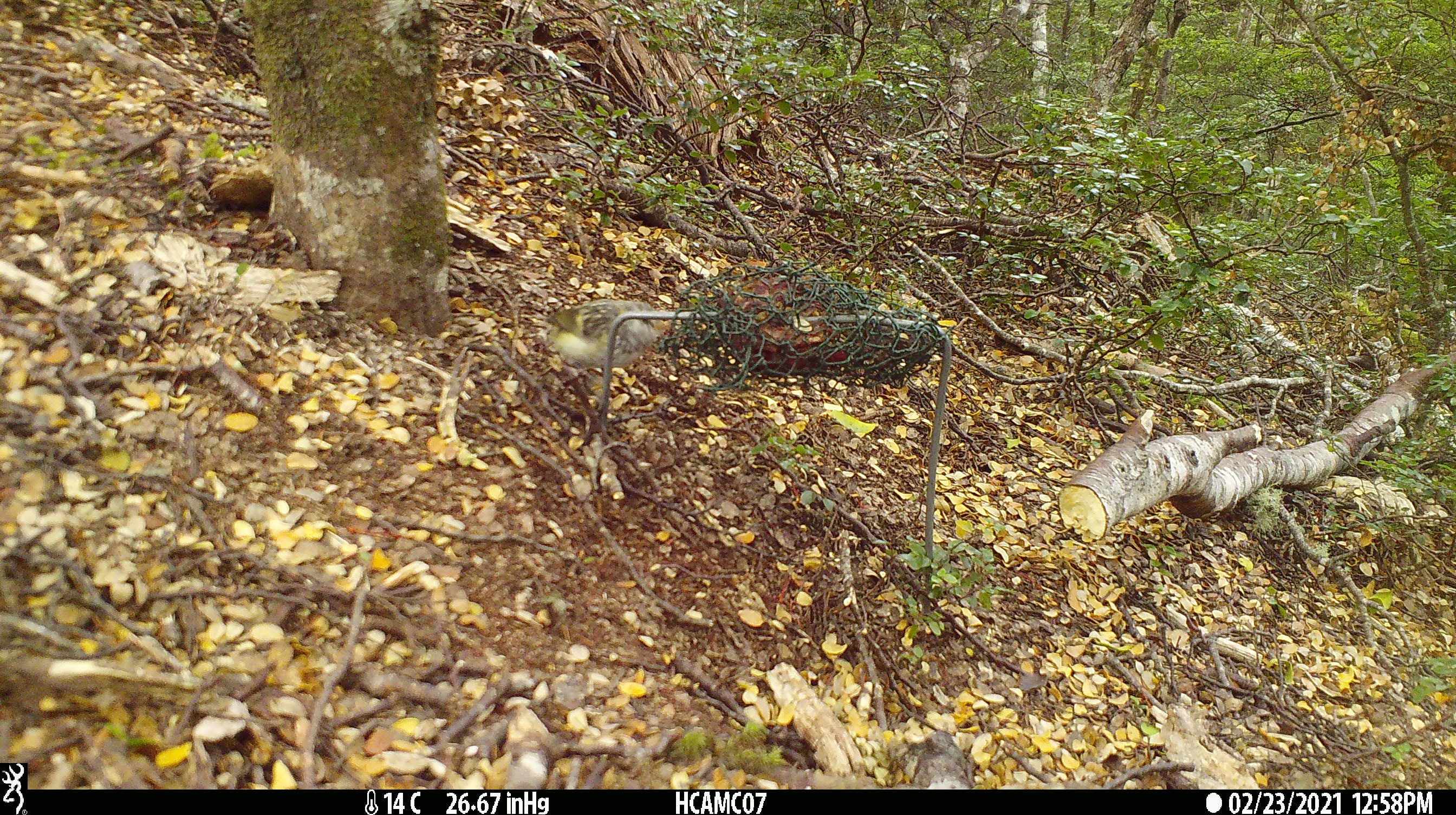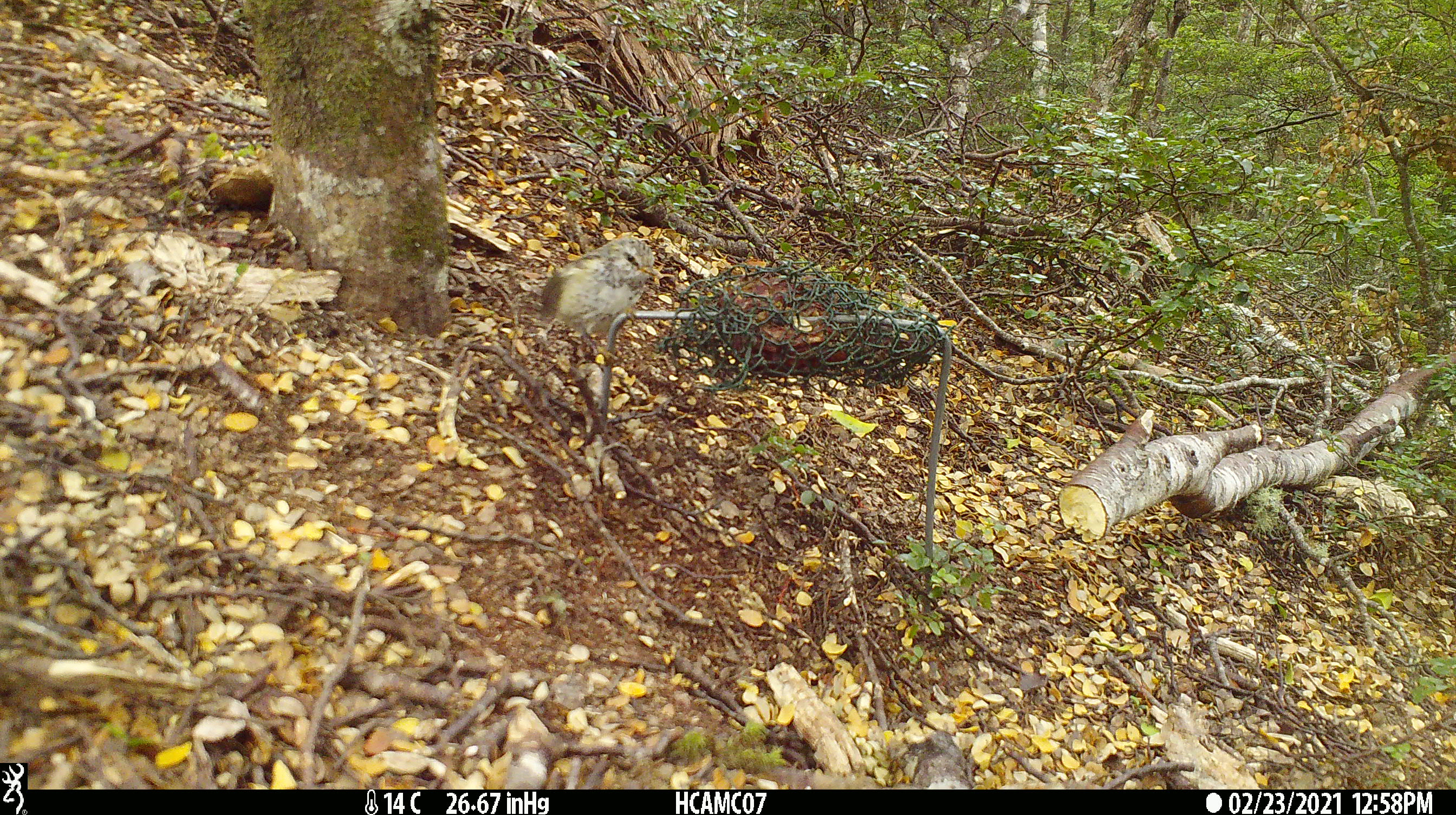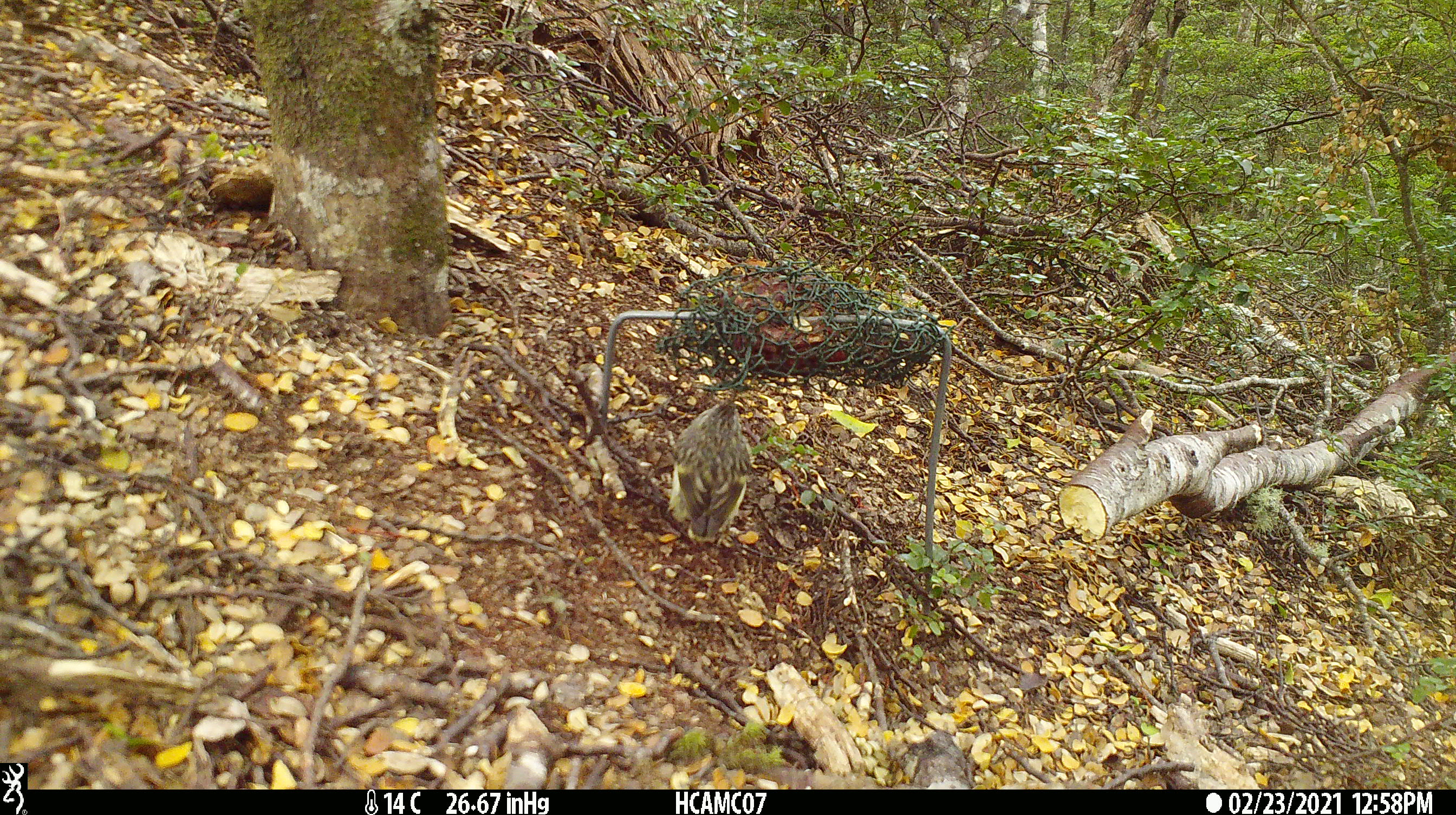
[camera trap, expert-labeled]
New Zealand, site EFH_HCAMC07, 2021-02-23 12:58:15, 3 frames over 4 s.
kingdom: Animalia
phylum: Chordata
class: Aves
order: Passeriformes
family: Acanthisittidae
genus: Acanthisitta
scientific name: Acanthisitta chloris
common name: rifleman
Rifleman (Acanthisitta chloris).